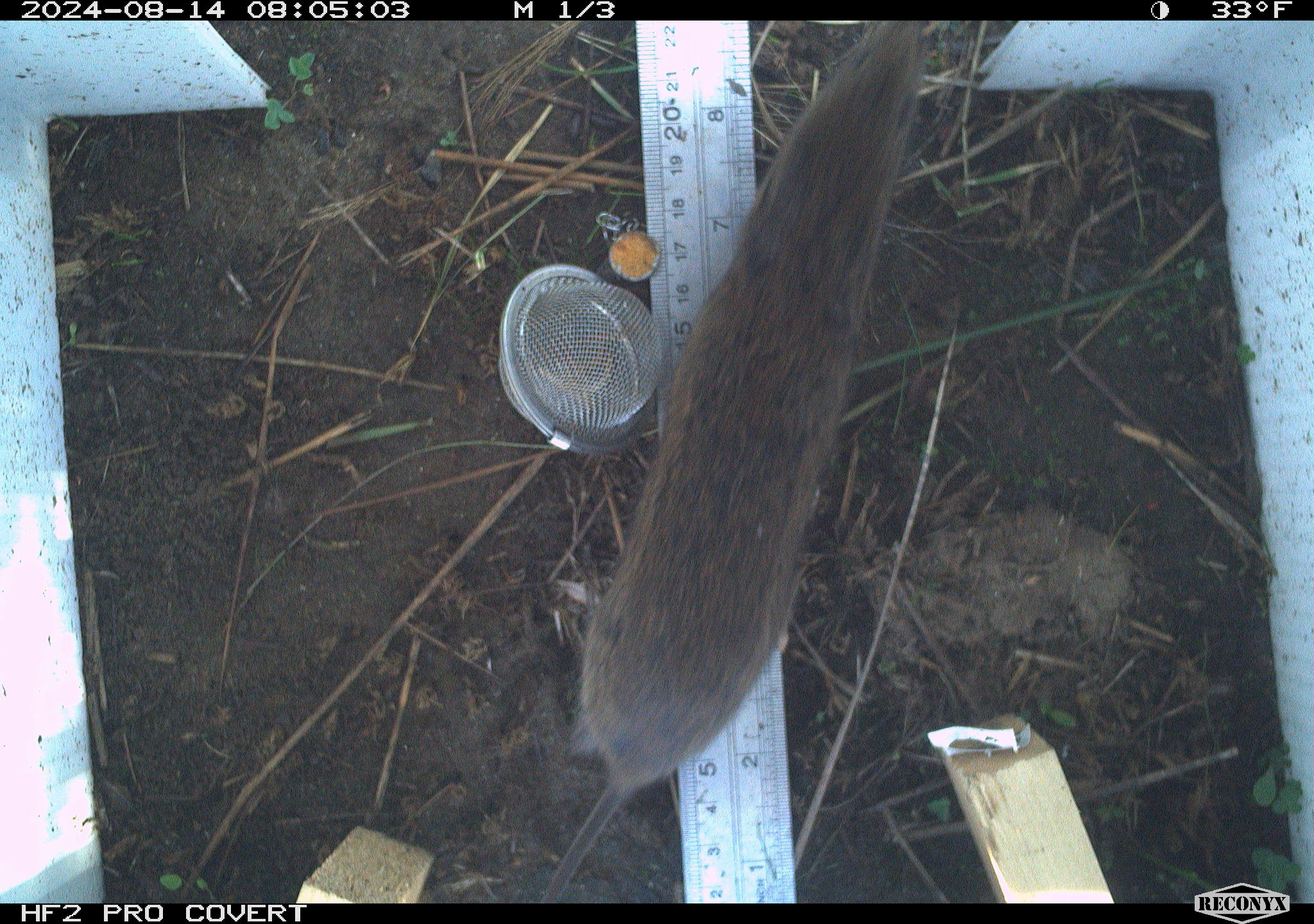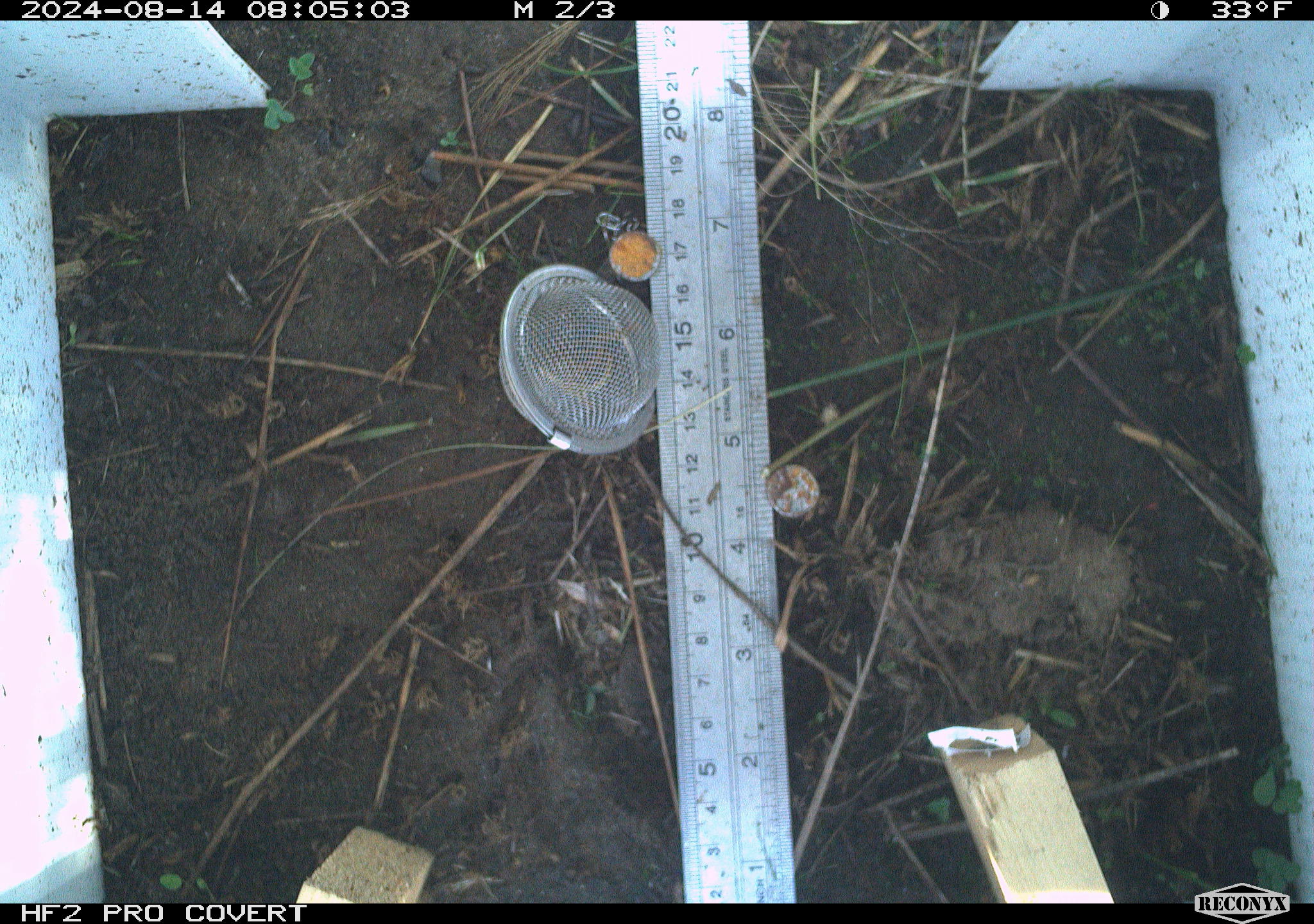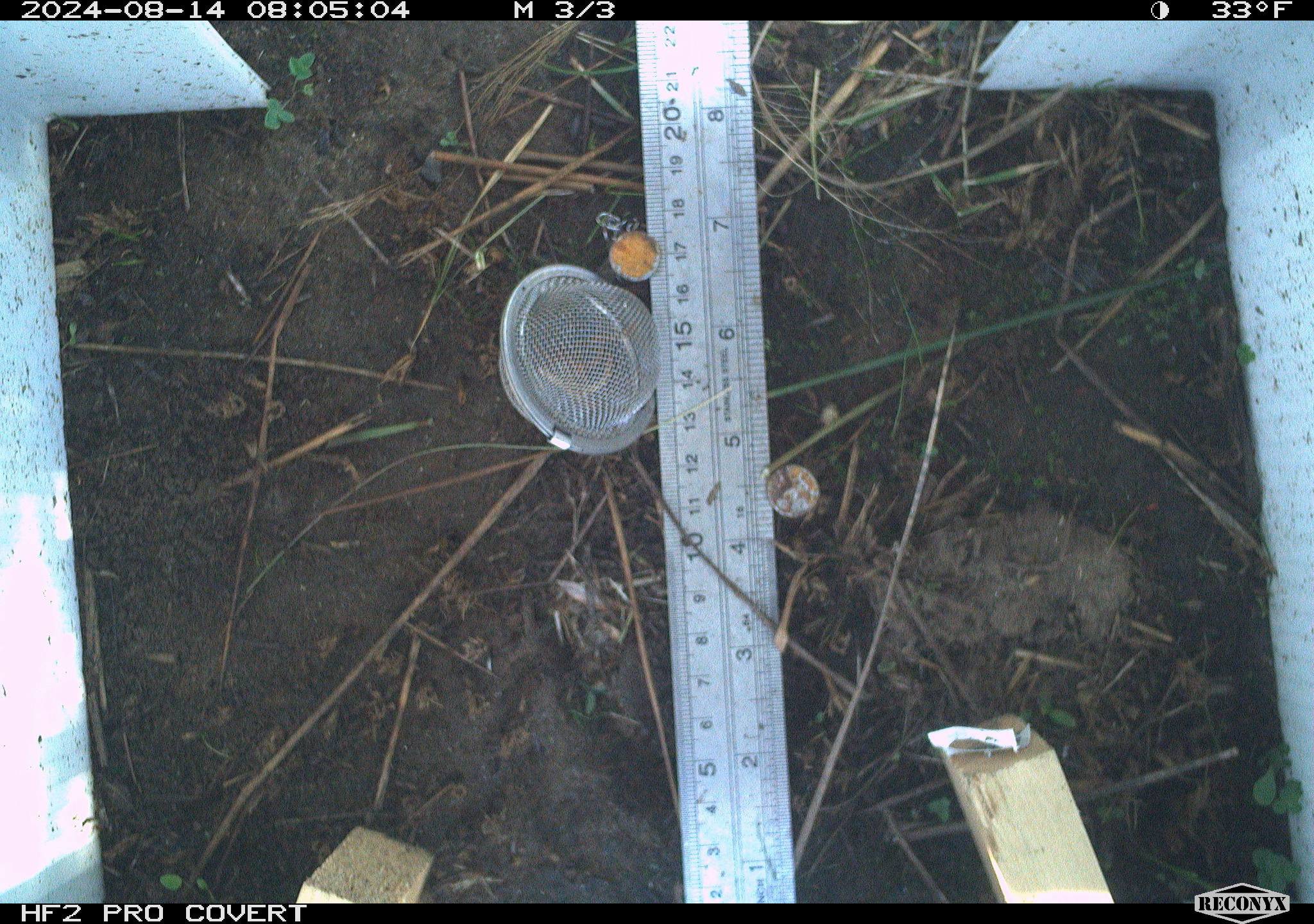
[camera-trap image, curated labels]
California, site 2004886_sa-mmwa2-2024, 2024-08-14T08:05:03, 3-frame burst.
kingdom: Animalia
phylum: Chordata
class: Mammalia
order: Rodentia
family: Cricetidae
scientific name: Arvicolinae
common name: voles, lemmings, and muskrats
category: arvicolinae subfamily